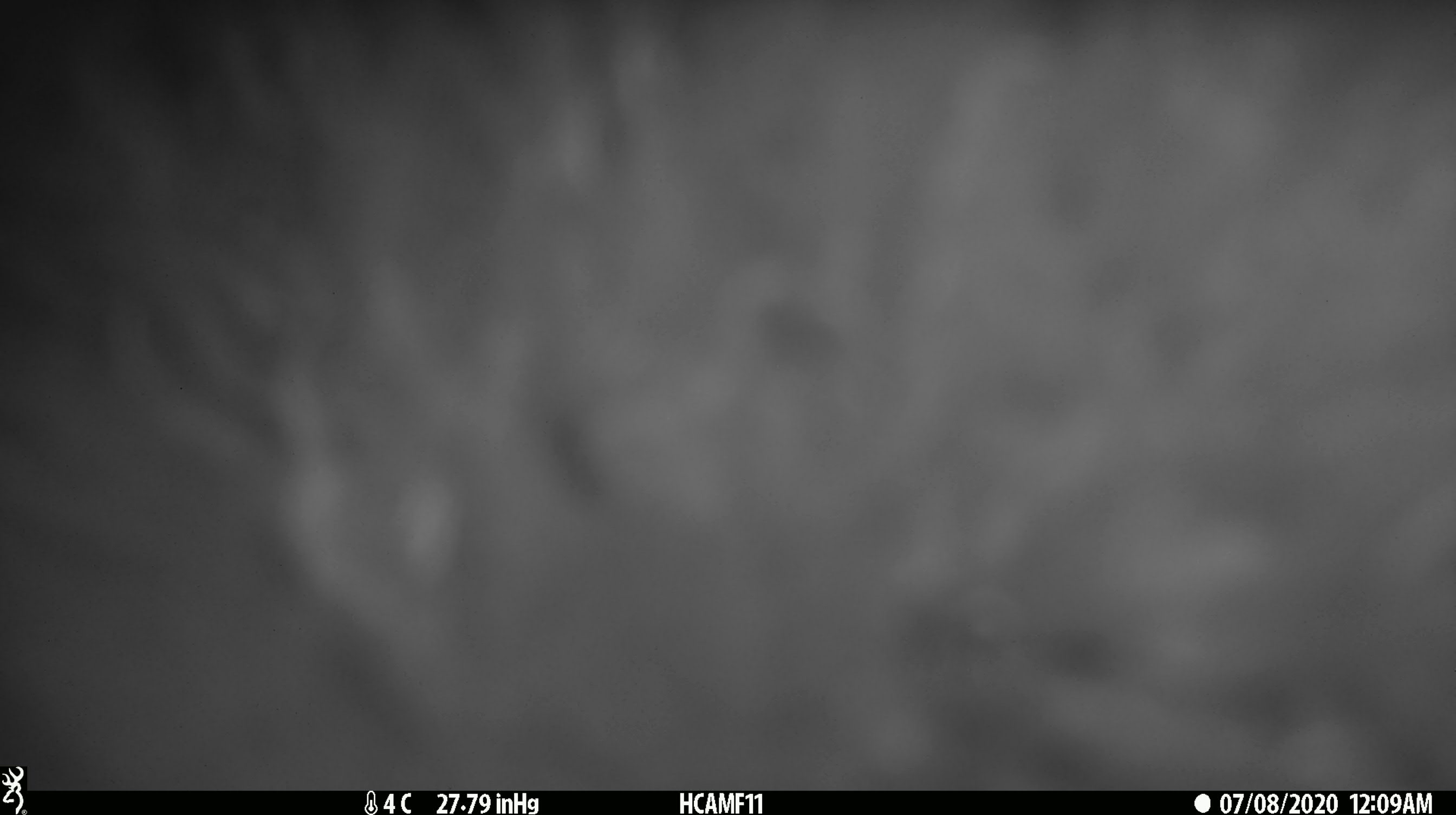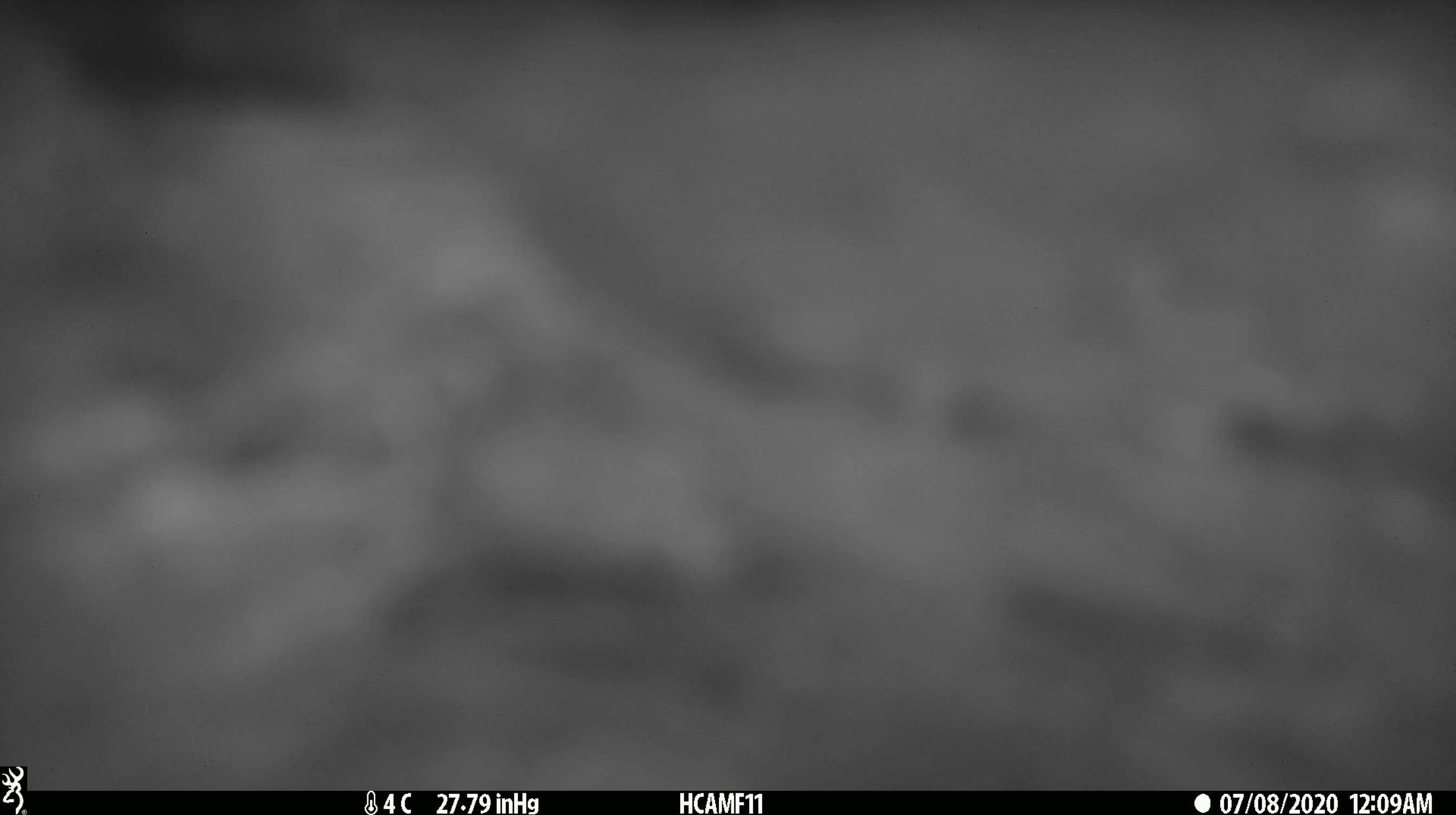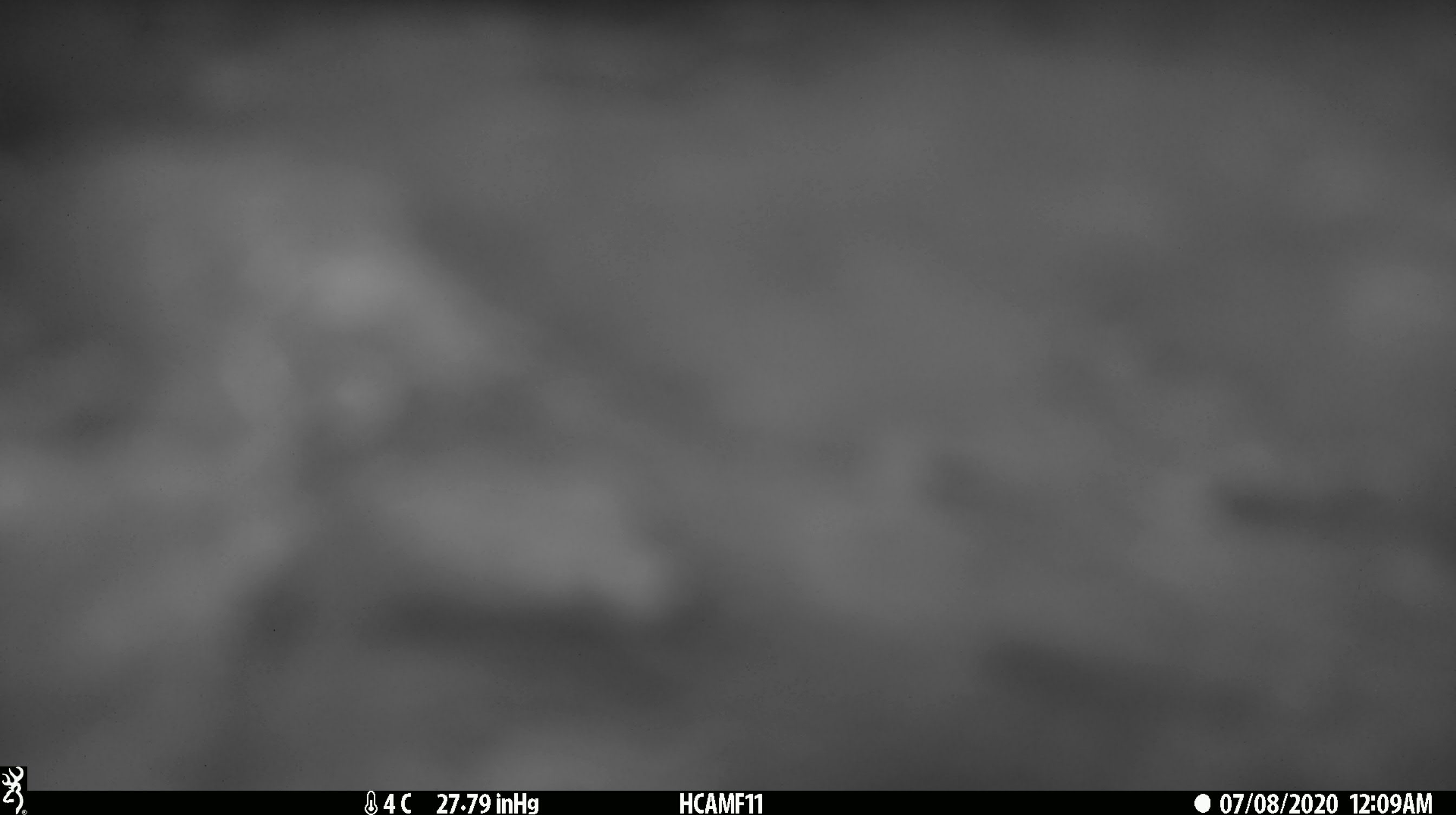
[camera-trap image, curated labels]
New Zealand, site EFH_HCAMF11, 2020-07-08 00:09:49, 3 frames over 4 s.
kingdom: Animalia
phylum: Chordata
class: Mammalia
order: Artiodactyla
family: Bovidae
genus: Ovis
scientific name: Ovis aries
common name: domestic sheep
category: sheep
Sheep (domestic sheep) (Ovis aries).